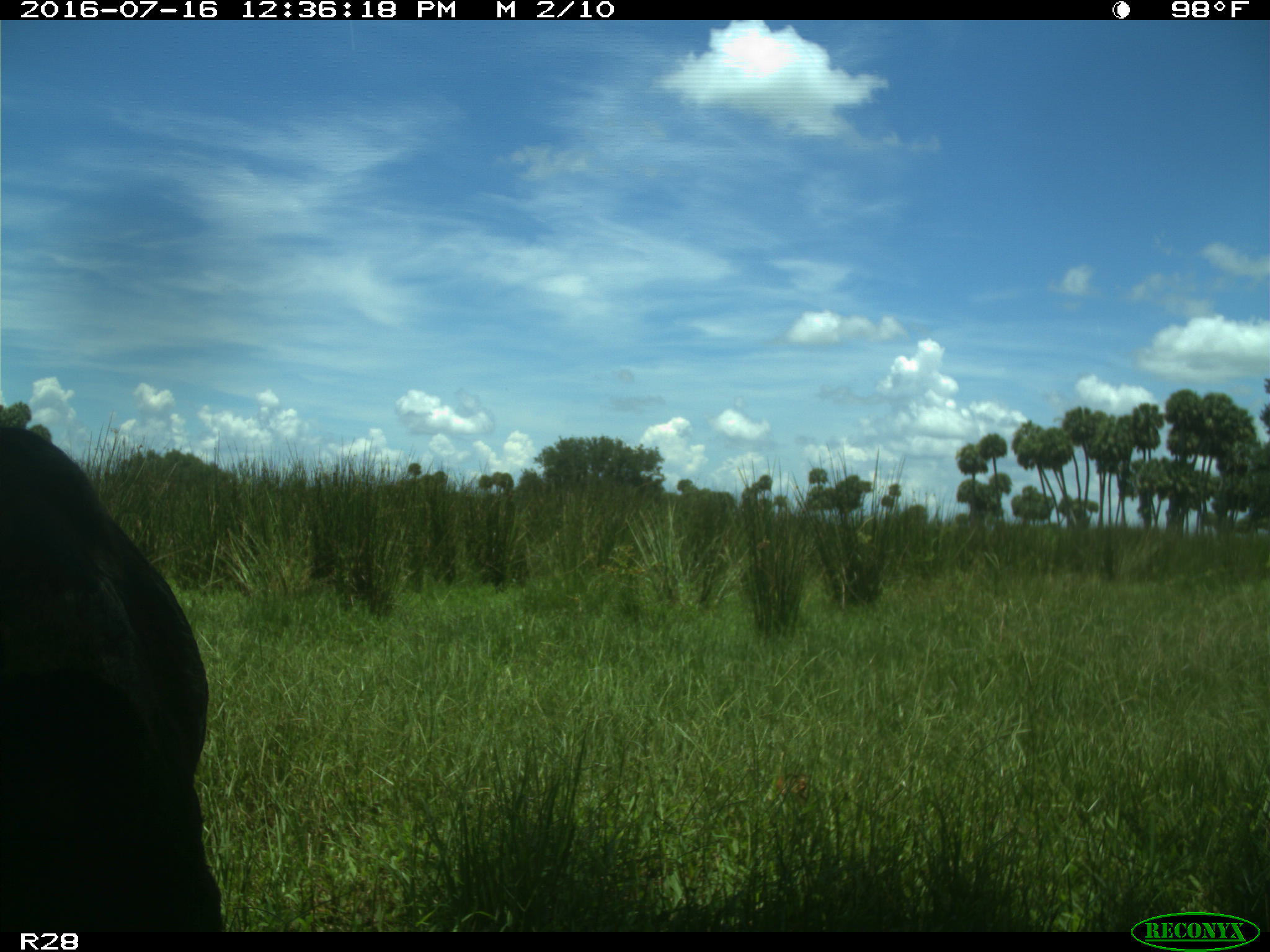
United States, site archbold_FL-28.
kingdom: Animalia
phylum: Chordata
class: Mammalia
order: Artiodactyla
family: Bovidae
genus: Bos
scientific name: Bos taurus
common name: domestic cow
Bos taurus (domestic cow).